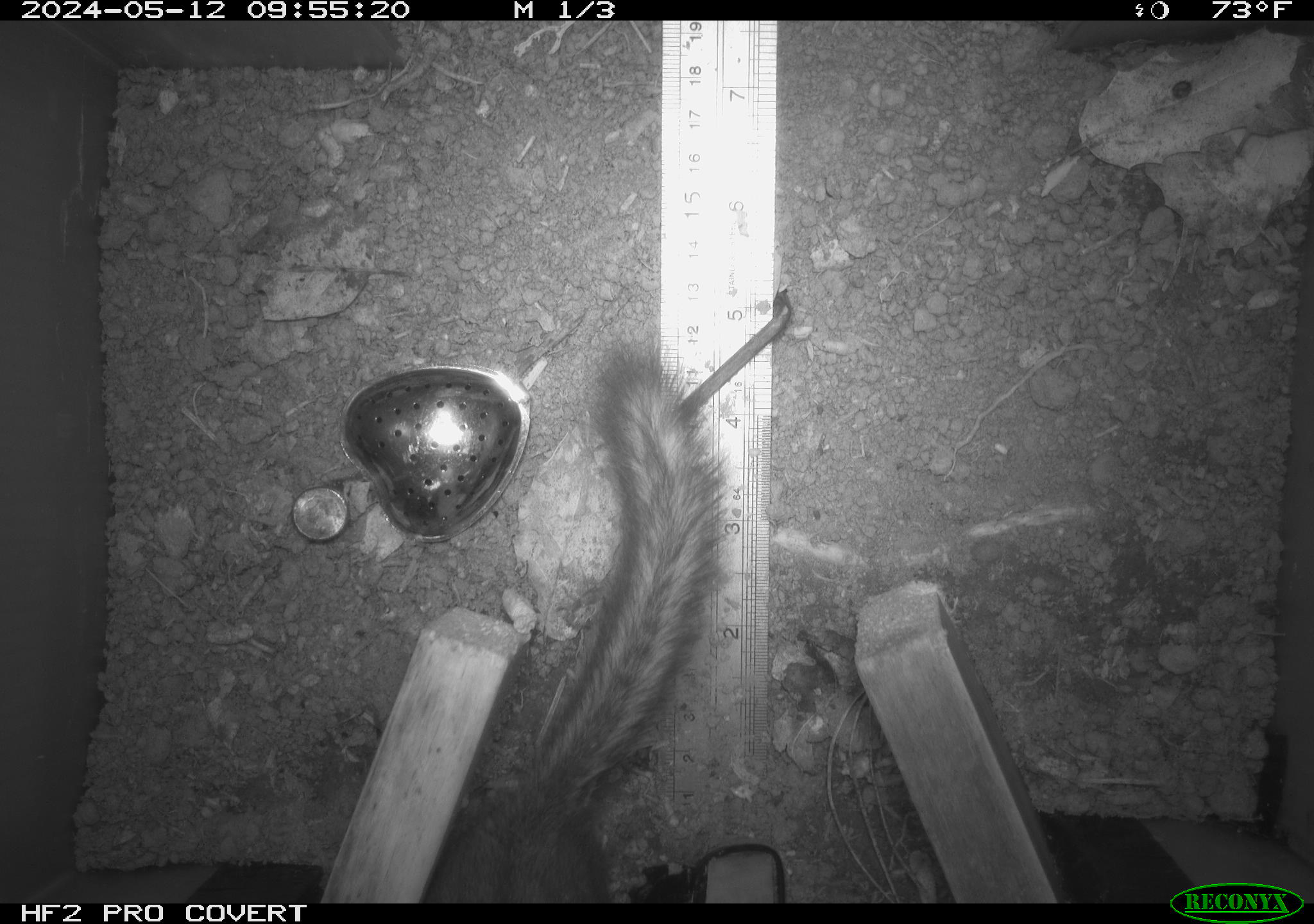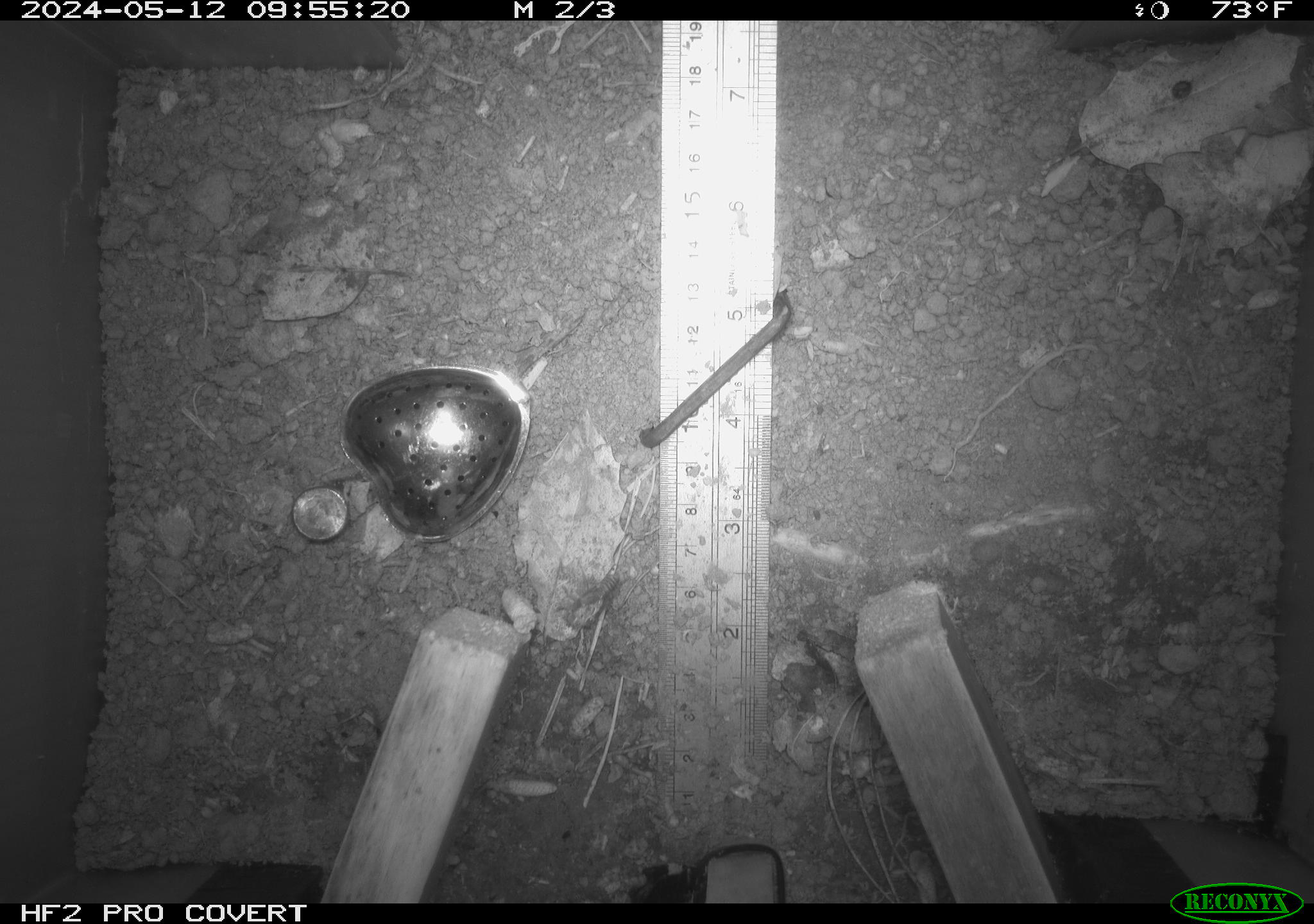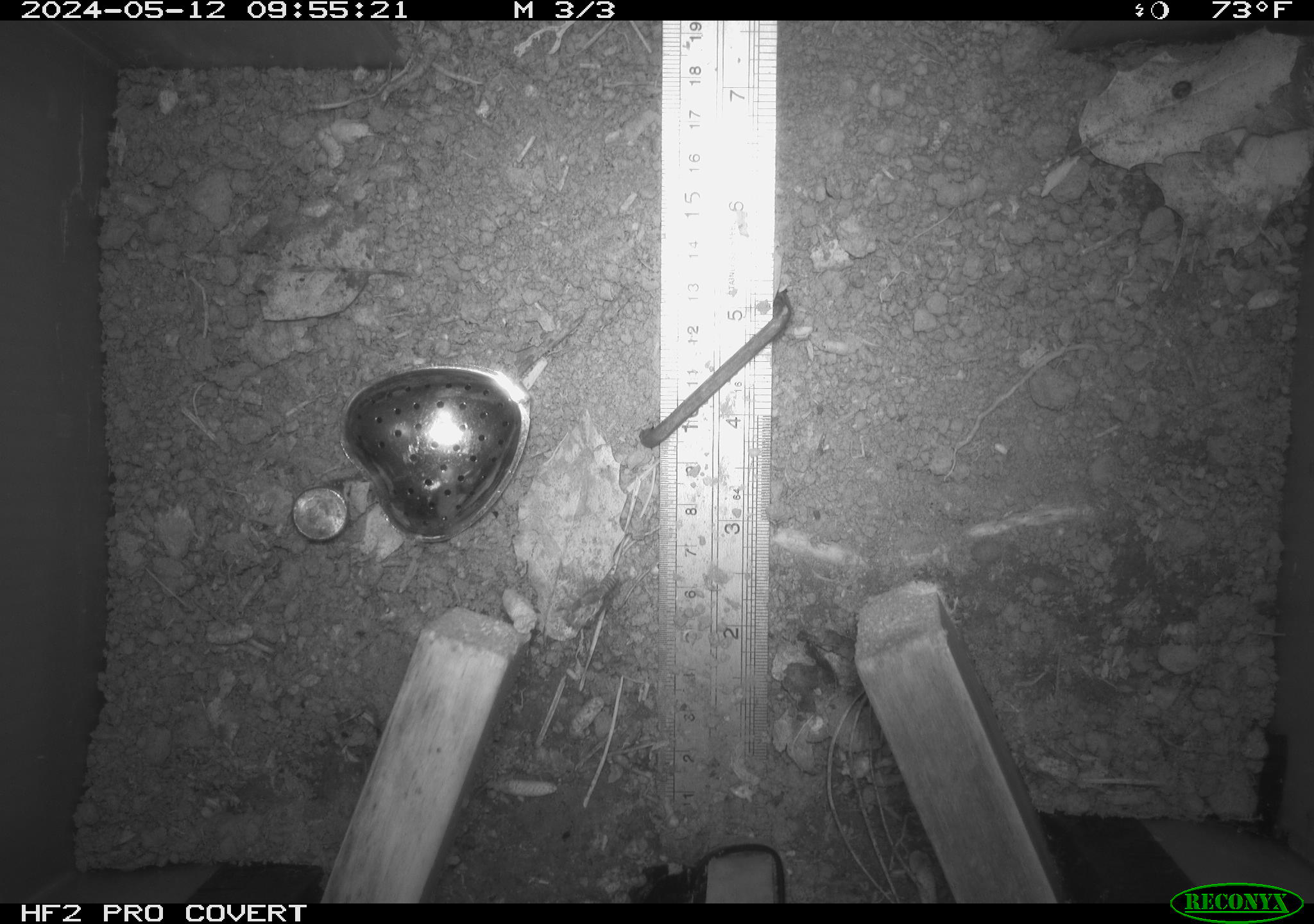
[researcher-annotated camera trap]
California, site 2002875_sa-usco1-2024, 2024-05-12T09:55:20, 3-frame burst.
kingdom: Animalia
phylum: Chordata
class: Mammalia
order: Rodentia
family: Sciuridae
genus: Neotamias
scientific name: Neotamias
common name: western chipmunks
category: neotamias species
Neotamias species (western chipmunks) (Neotamias).